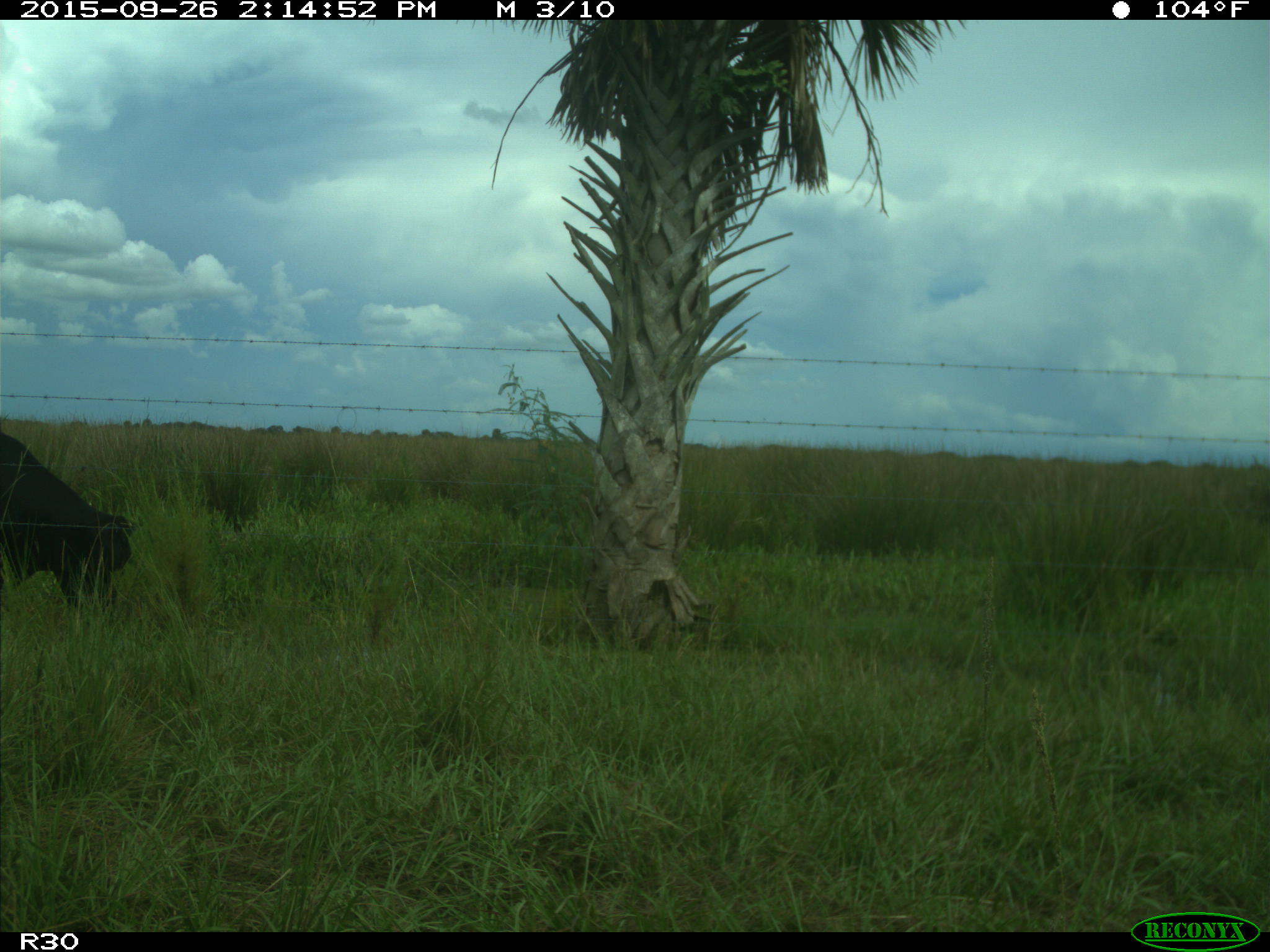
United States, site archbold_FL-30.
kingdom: Animalia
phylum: Chordata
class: Mammalia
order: Artiodactyla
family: Bovidae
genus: Bos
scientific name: Bos taurus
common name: domestic cow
Bos taurus (domestic cow).